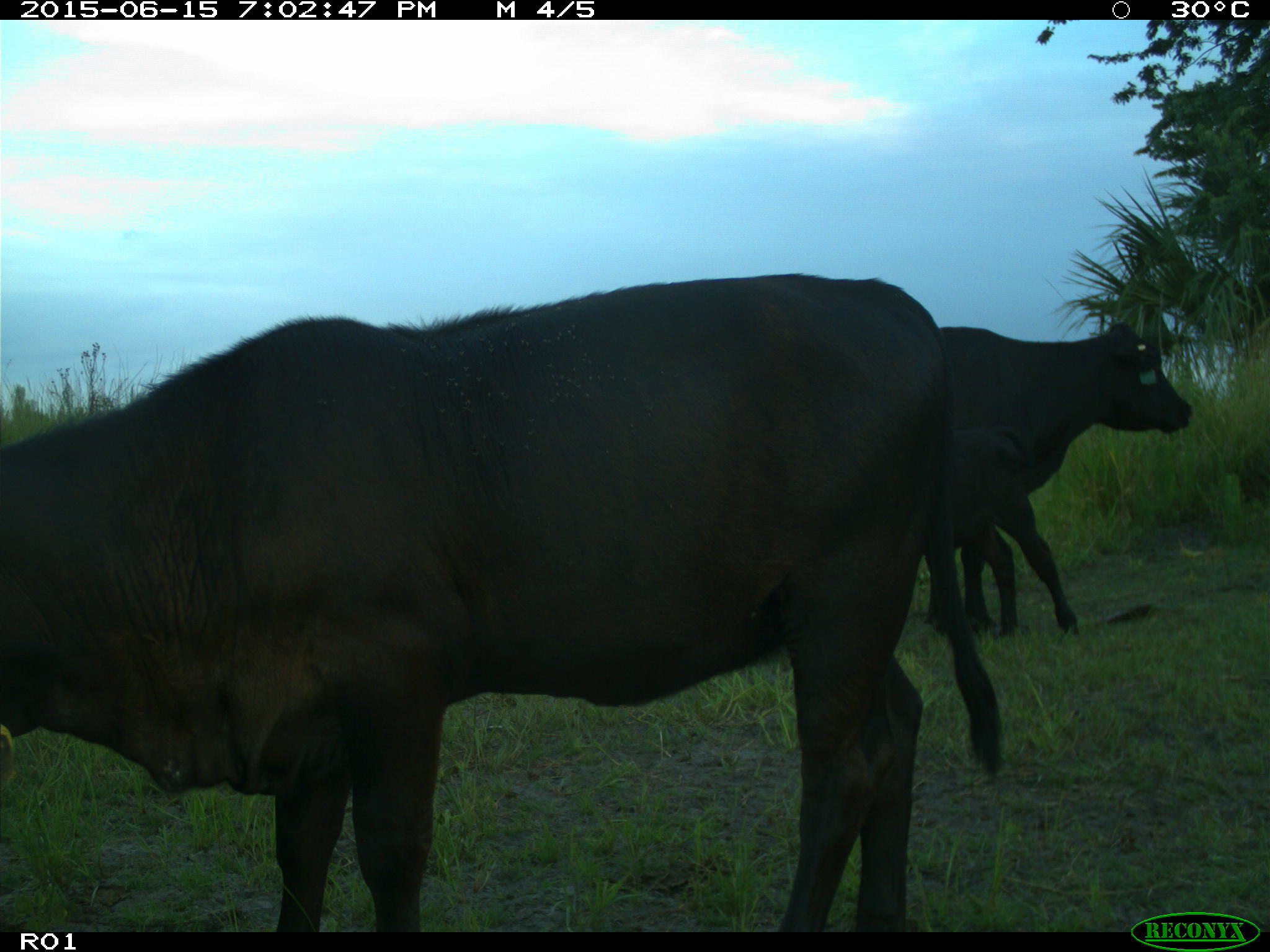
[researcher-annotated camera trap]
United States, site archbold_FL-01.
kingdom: Animalia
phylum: Chordata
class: Mammalia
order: Artiodactyla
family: Bovidae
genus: Bos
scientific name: Bos taurus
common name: domestic cow